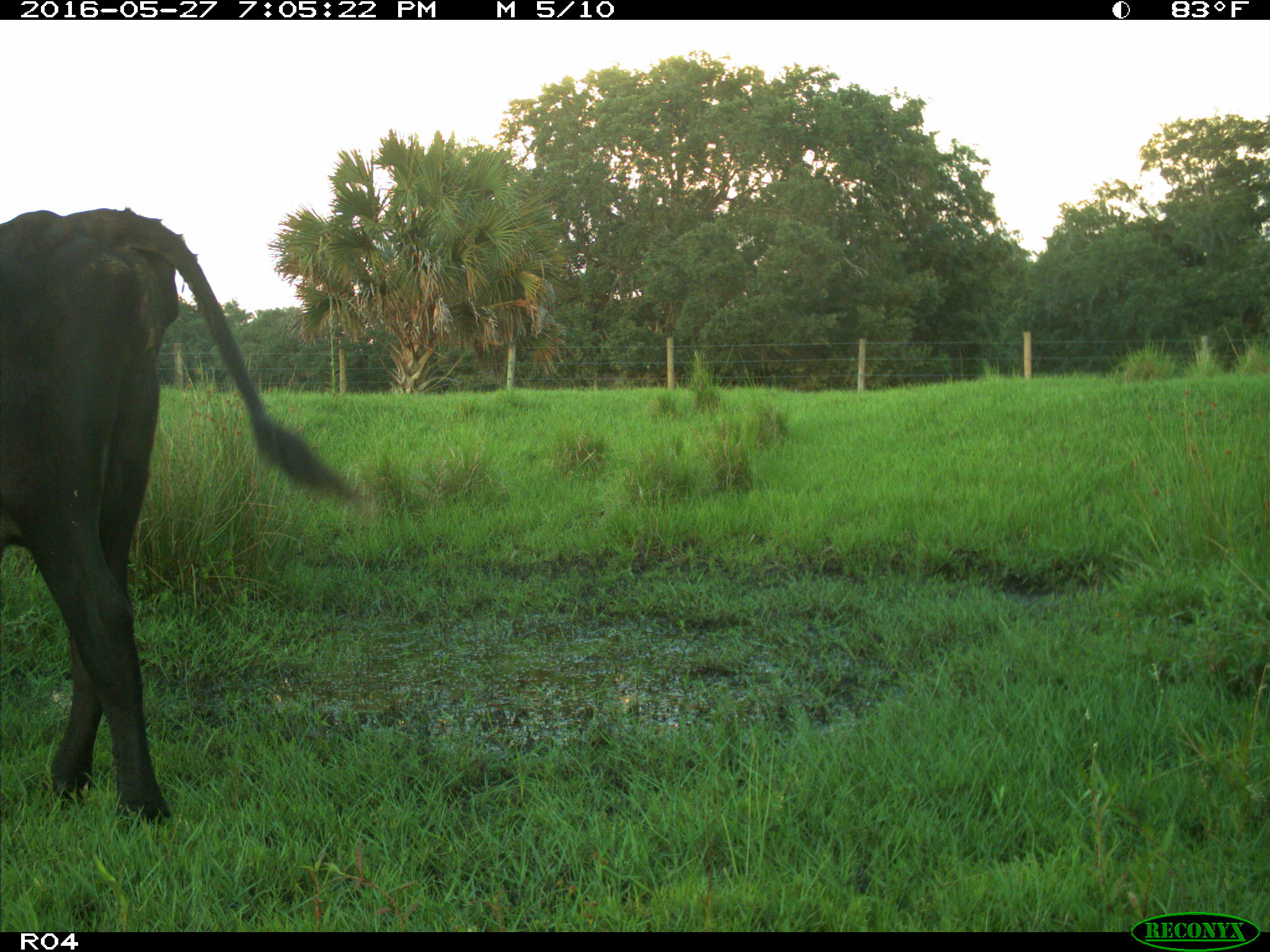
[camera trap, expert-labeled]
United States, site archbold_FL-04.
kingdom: Animalia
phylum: Chordata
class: Mammalia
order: Artiodactyla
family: Bovidae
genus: Bos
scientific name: Bos taurus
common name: domestic cow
Bos taurus (domestic cow).